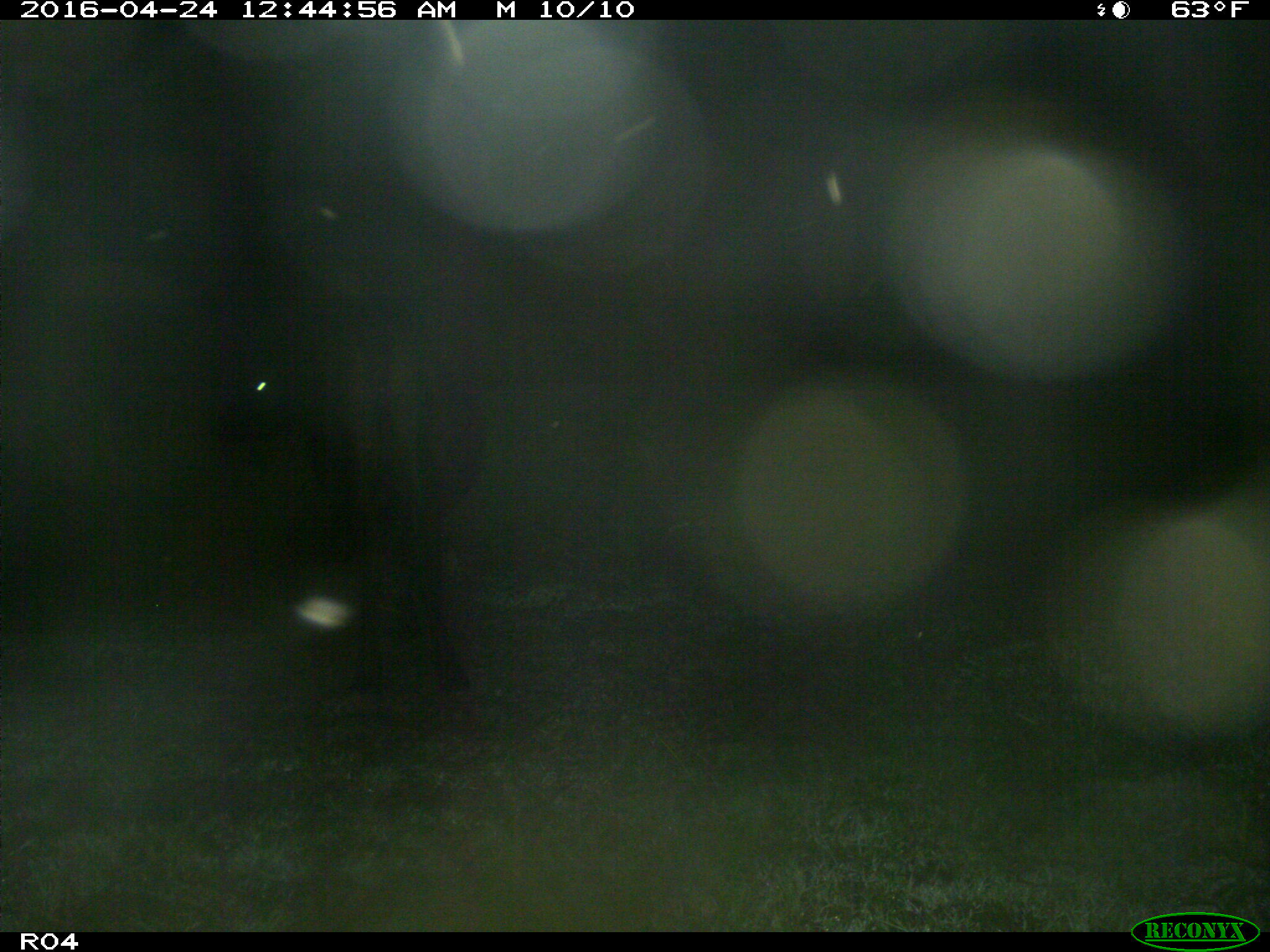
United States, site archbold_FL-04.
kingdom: Animalia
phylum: Chordata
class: Mammalia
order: Artiodactyla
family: Bovidae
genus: Bos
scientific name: Bos taurus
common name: domestic cow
Bos taurus (domestic cow).